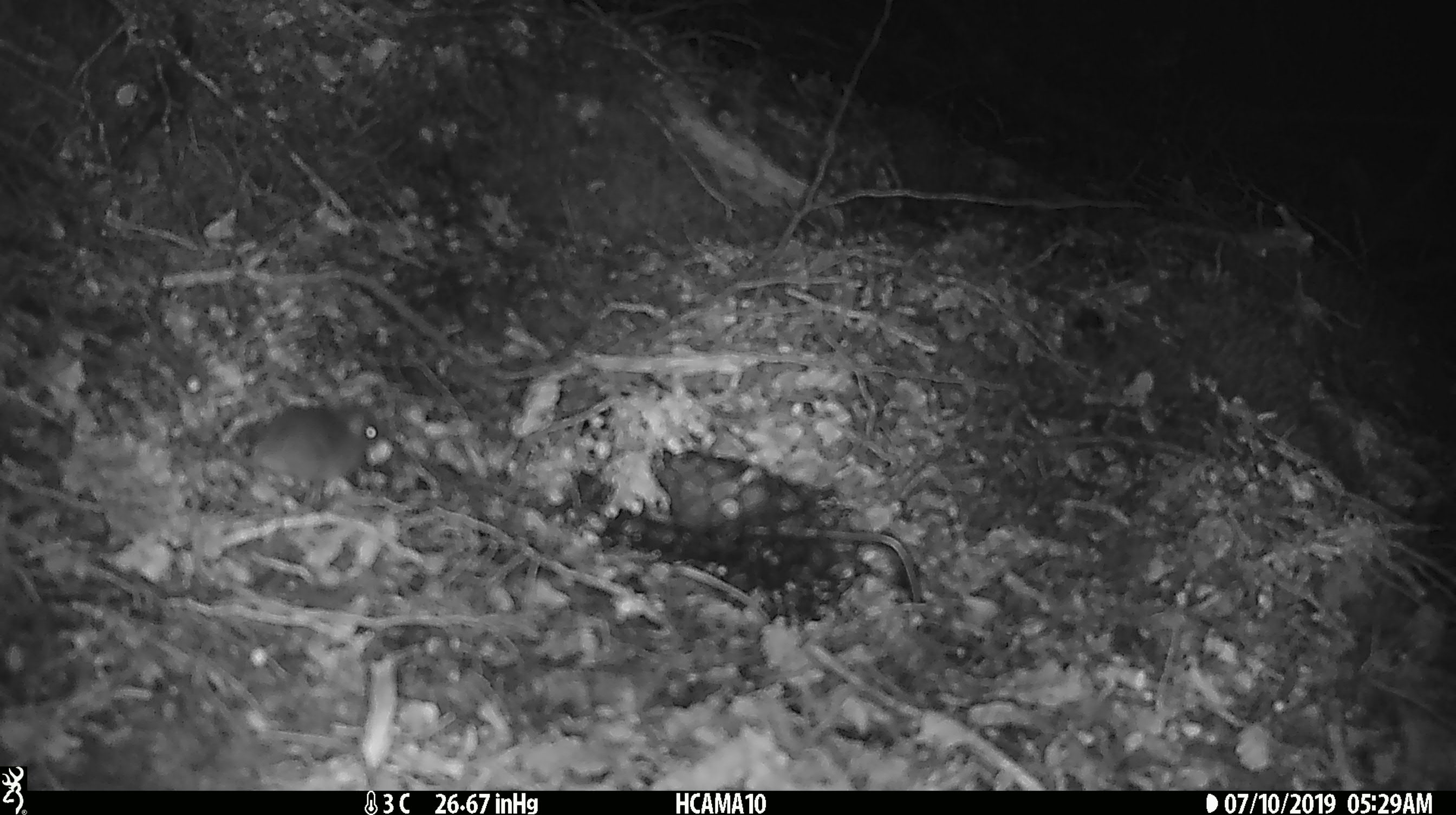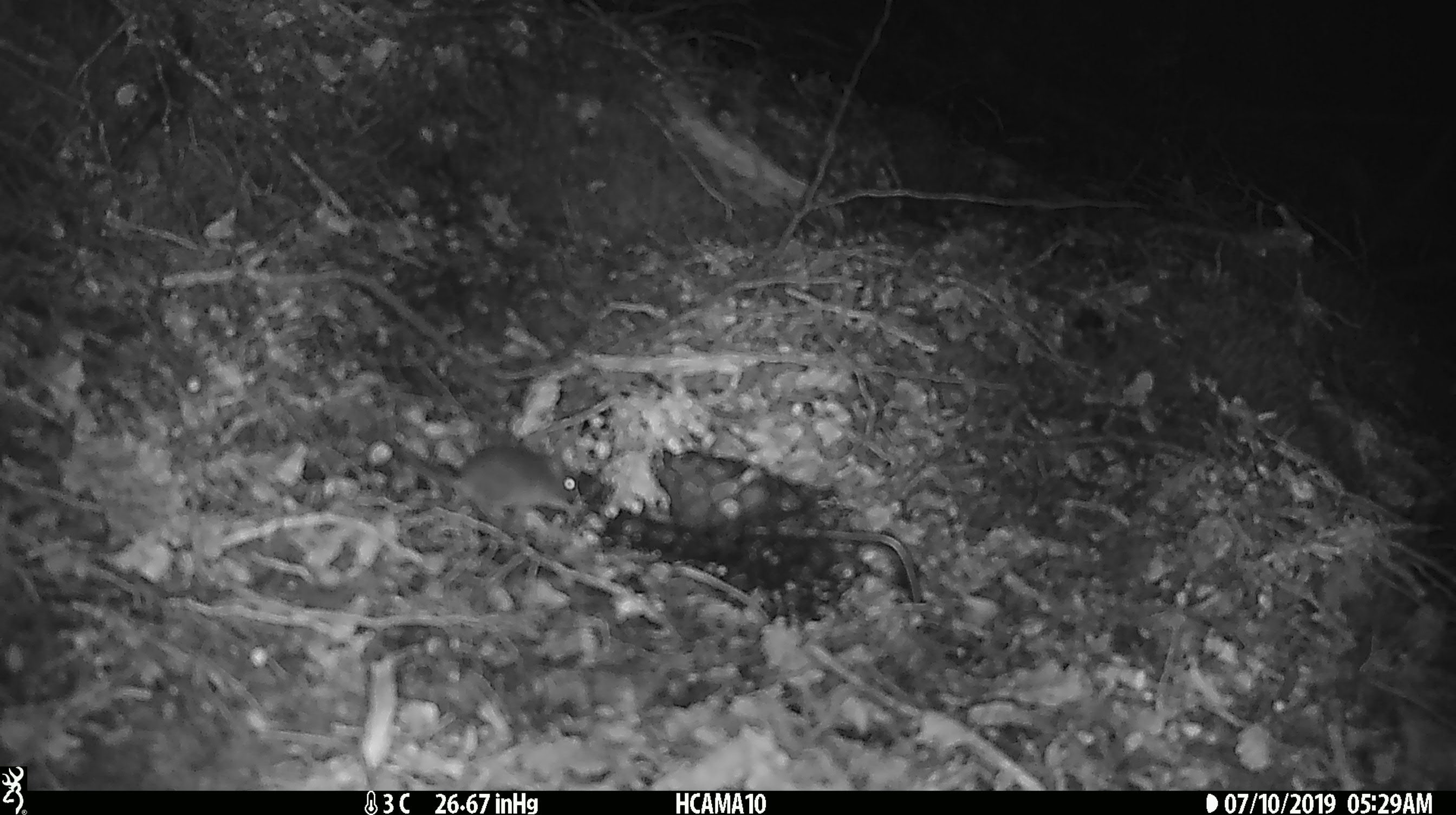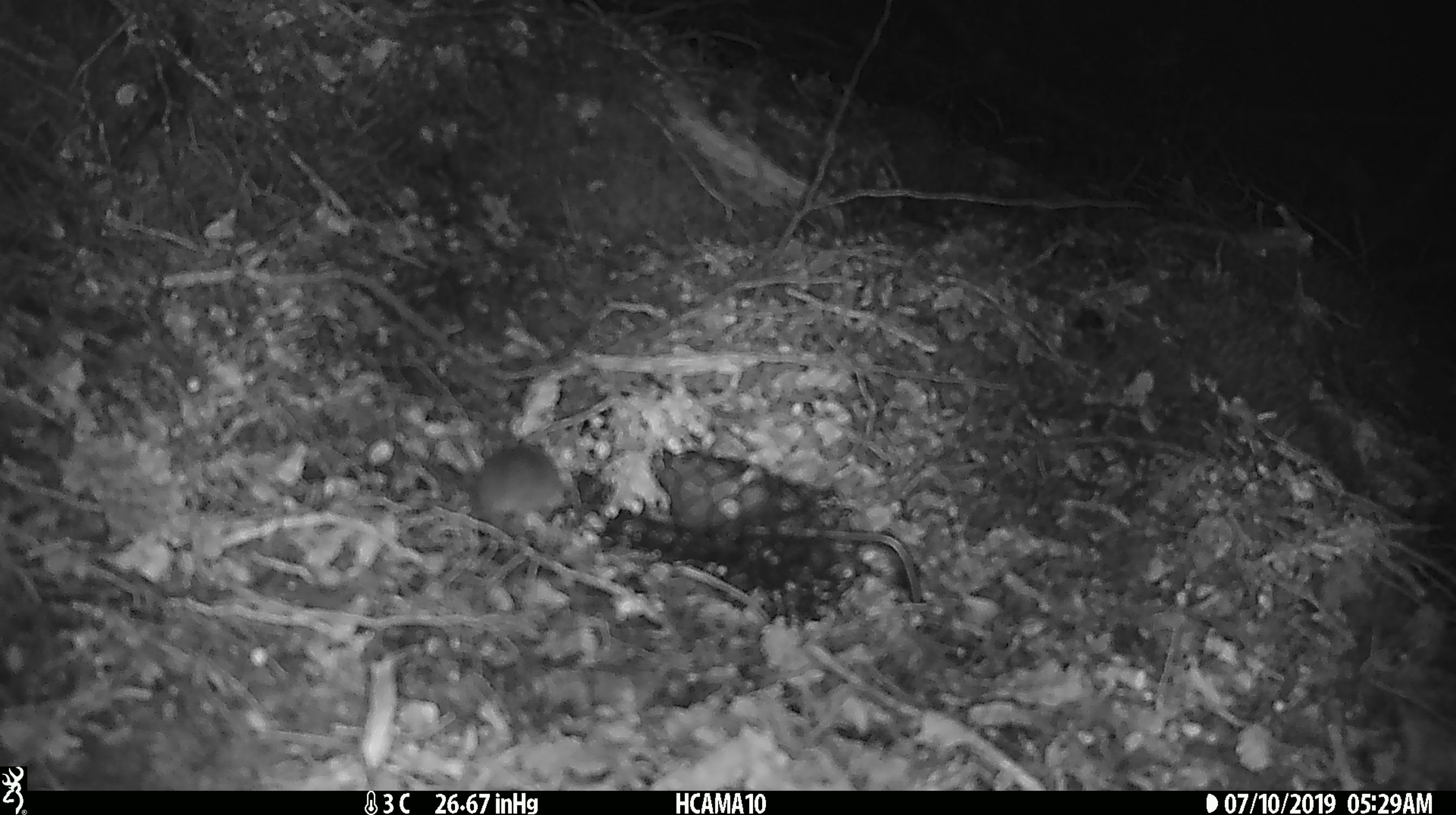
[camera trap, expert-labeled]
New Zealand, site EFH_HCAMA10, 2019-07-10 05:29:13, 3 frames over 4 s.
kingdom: Animalia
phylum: Chordata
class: Mammalia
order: Rodentia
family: Muridae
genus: Mus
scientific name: Mus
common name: mouse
Mouse (Mus).